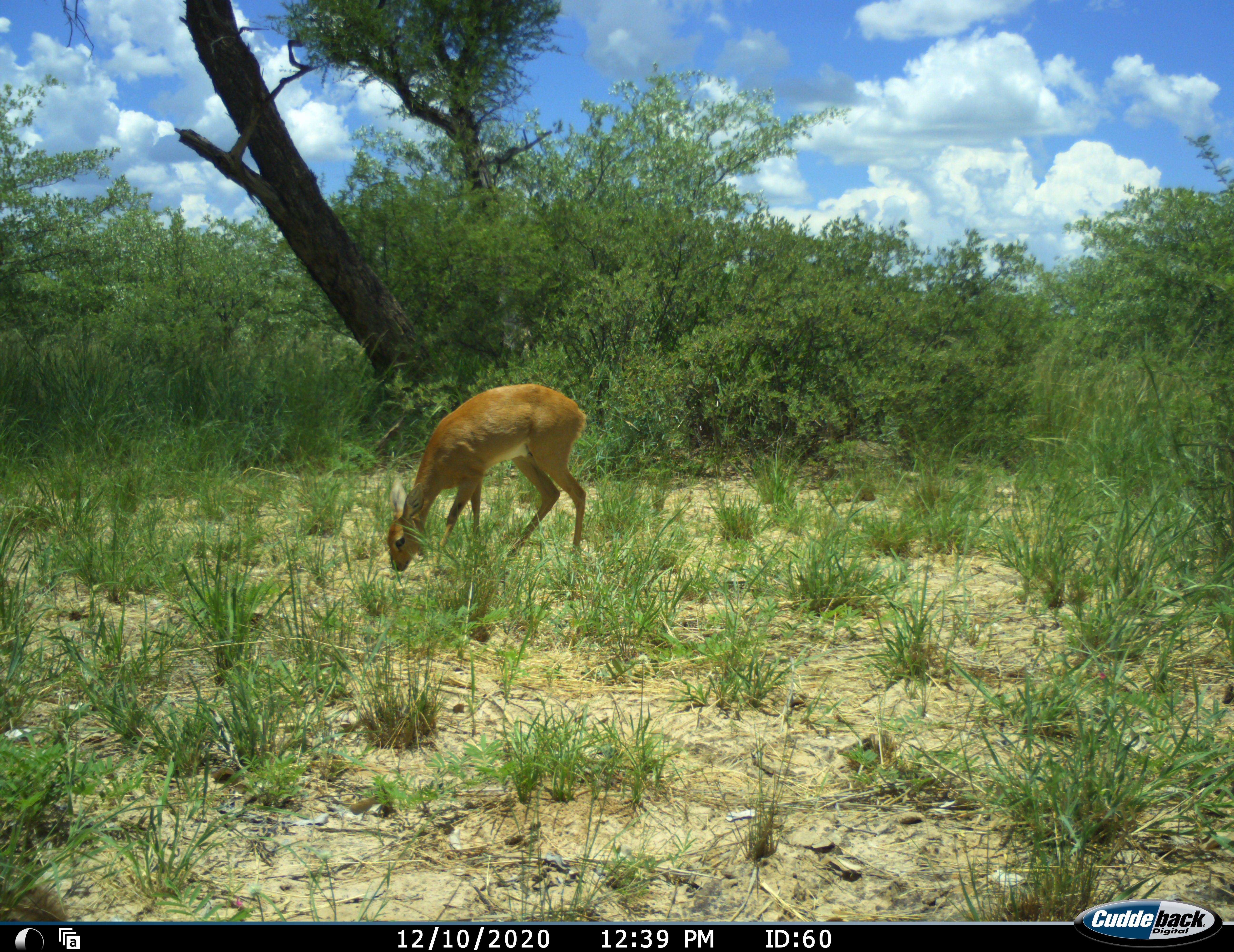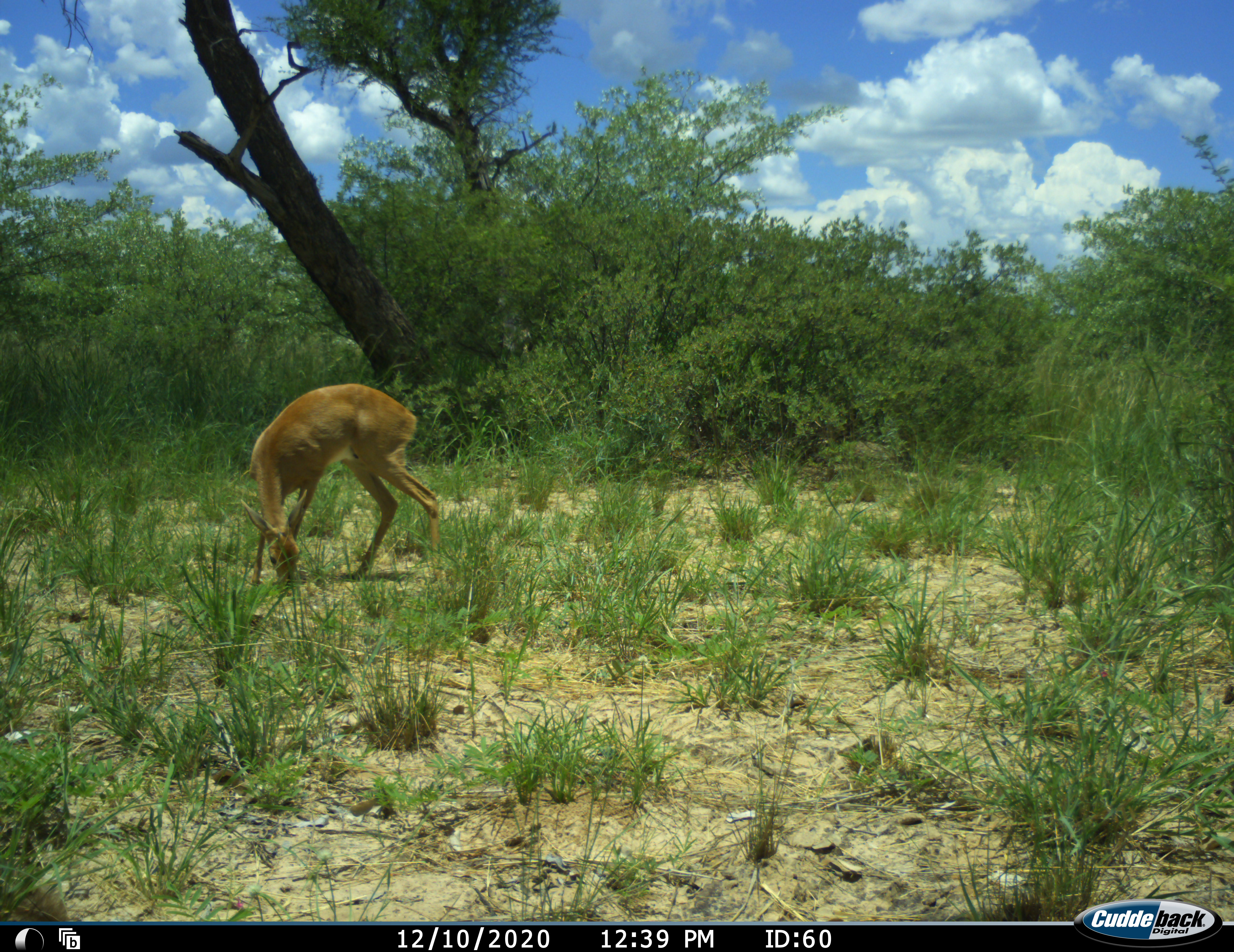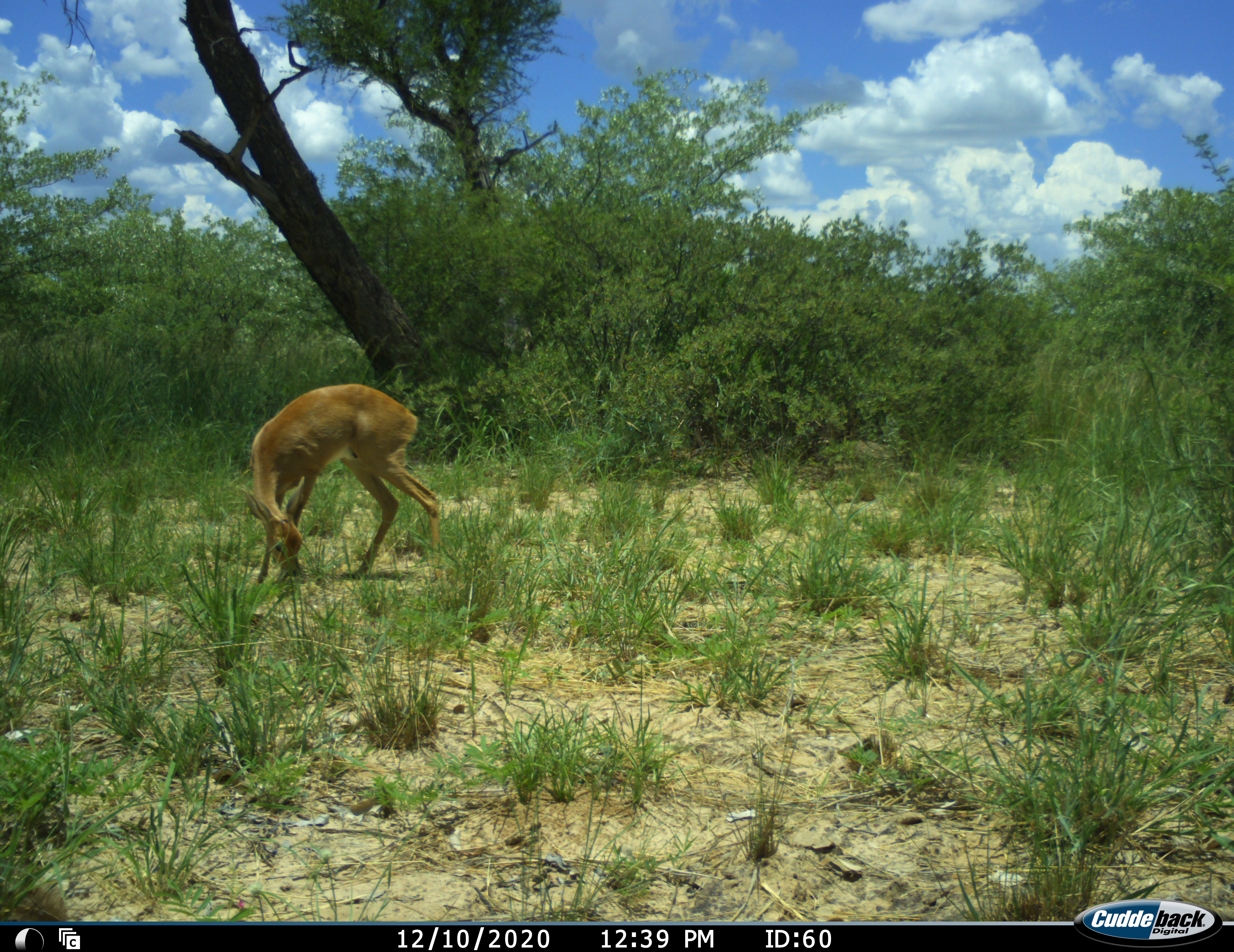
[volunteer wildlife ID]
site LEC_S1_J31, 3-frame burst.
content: unidentified animal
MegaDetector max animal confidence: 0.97